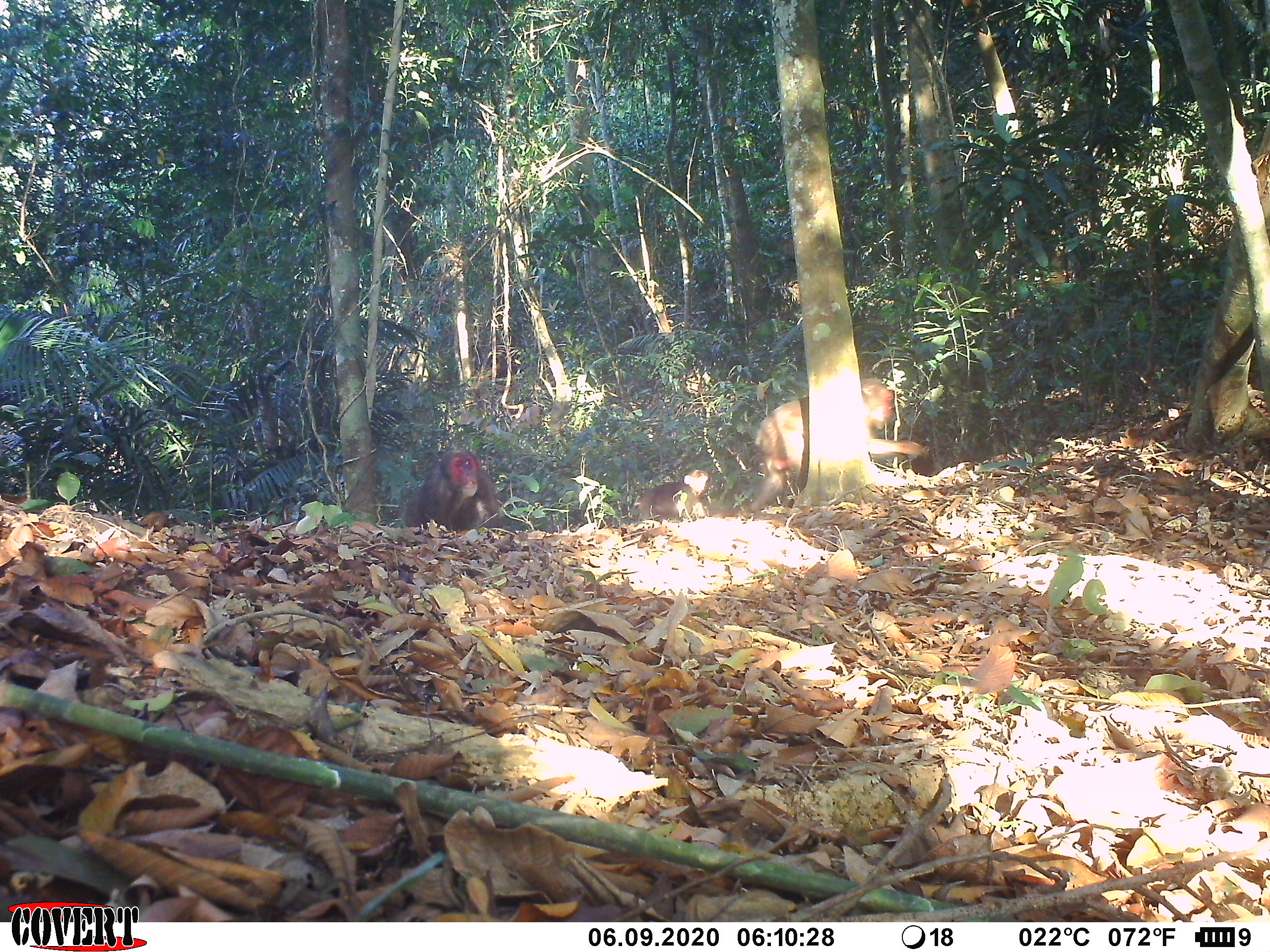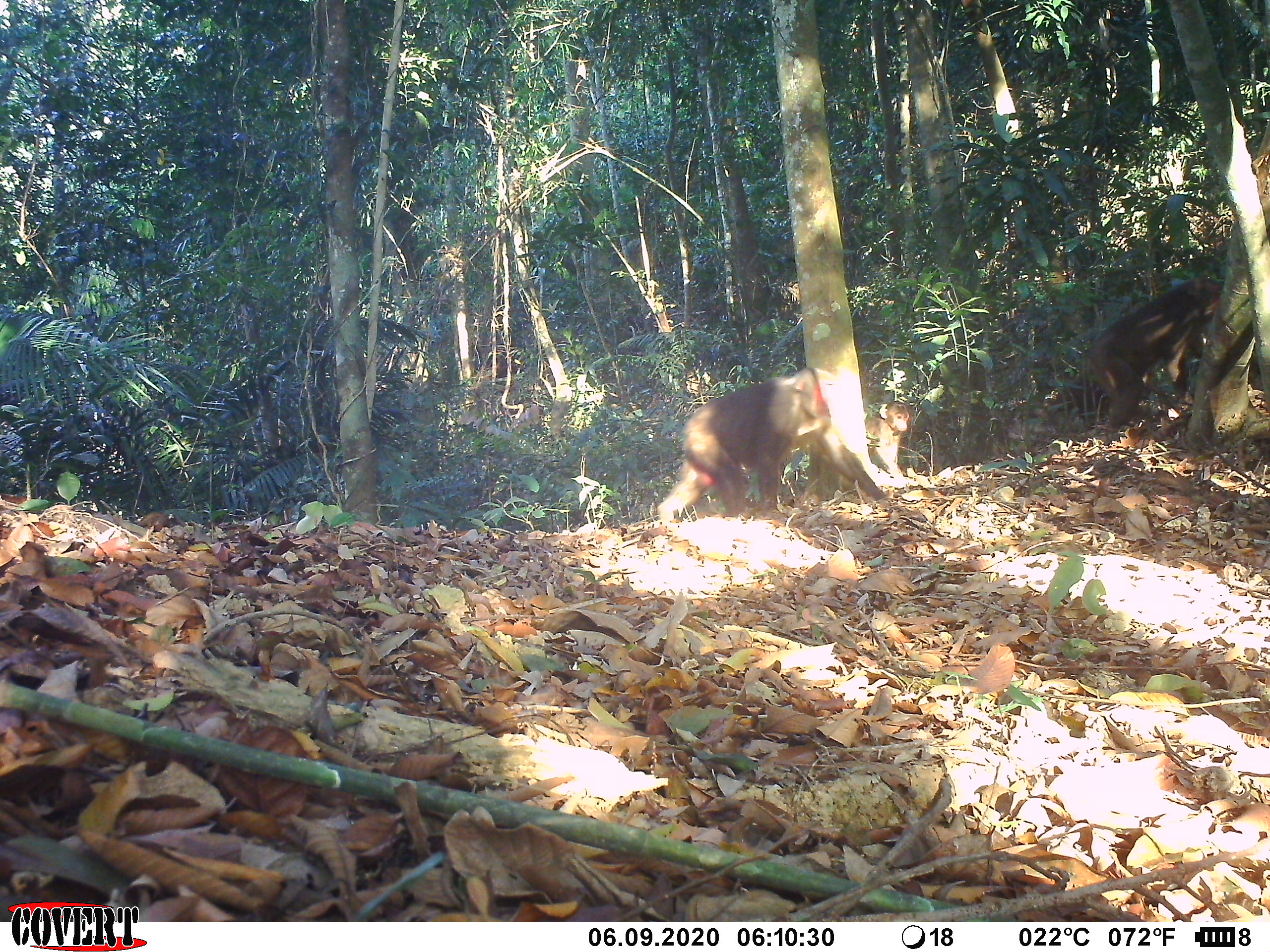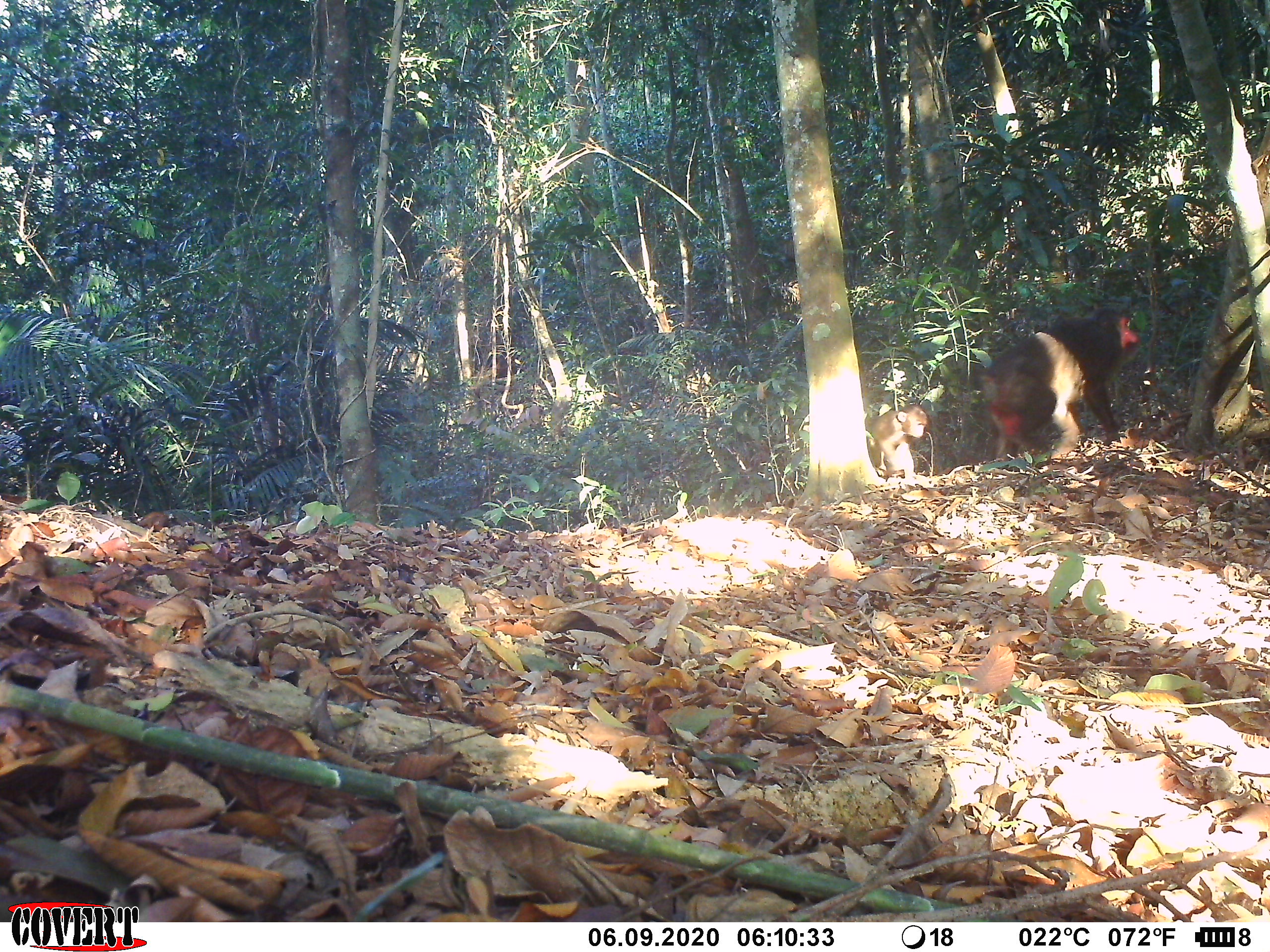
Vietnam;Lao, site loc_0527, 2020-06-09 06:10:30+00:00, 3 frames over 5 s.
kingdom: Animalia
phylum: Chordata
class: Mammalia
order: Primates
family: Cercopithecidae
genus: Macaca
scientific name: Macaca arctoides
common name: stump-tailed macaque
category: stump tailed macaque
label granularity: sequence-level